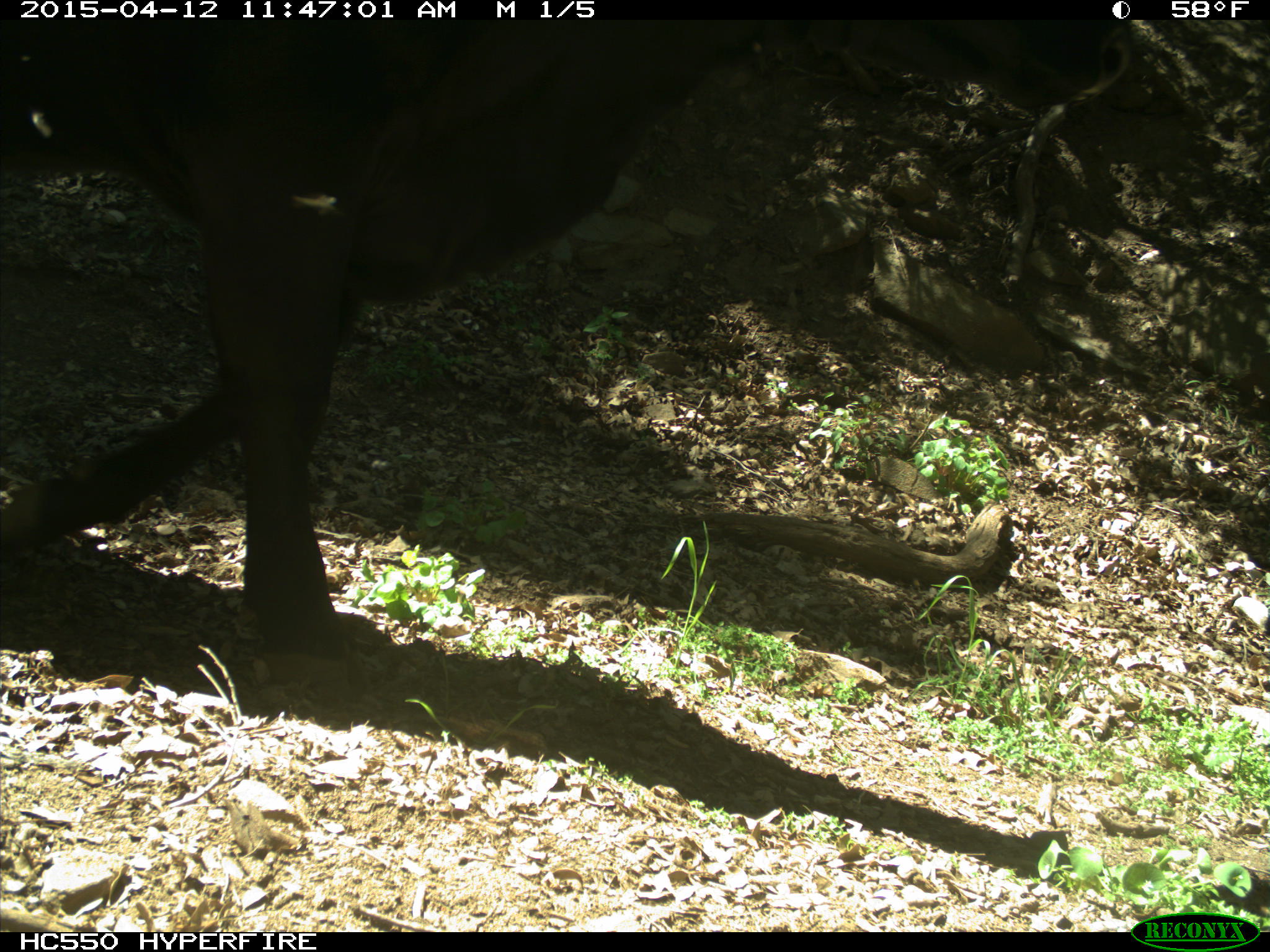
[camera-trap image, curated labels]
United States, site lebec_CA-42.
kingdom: Animalia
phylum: Chordata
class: Mammalia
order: Artiodactyla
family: Bovidae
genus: Bos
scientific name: Bos taurus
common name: domestic cow